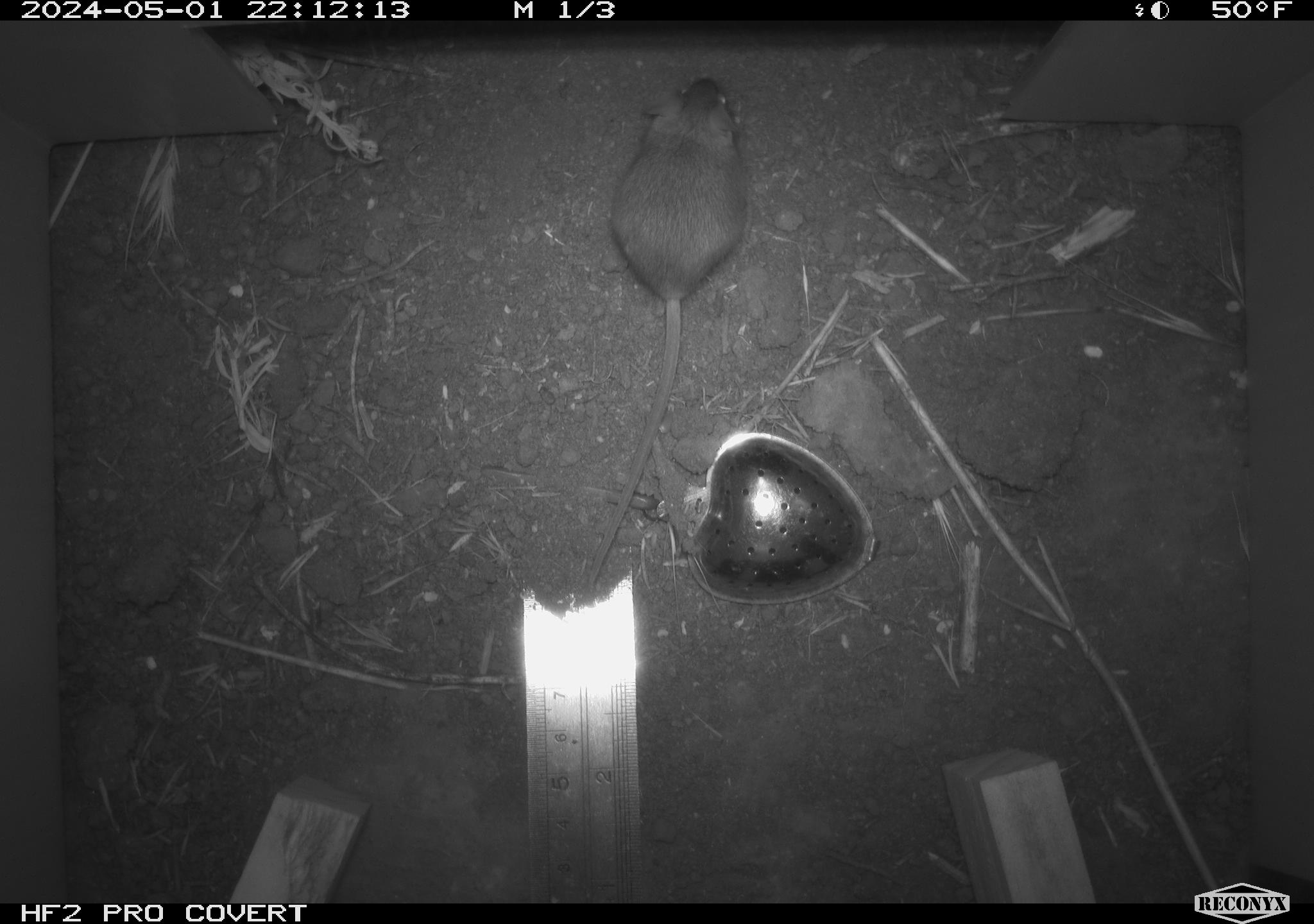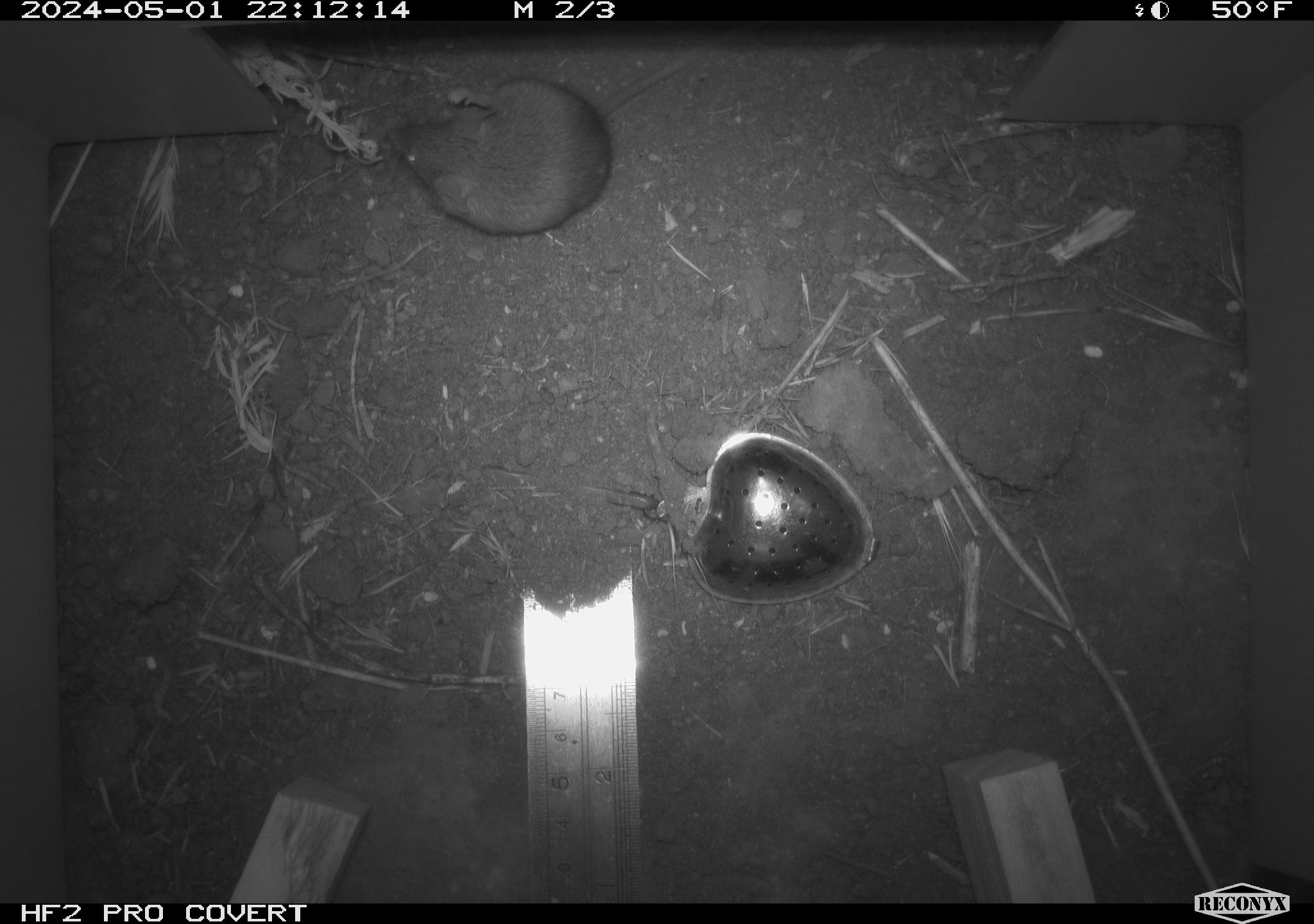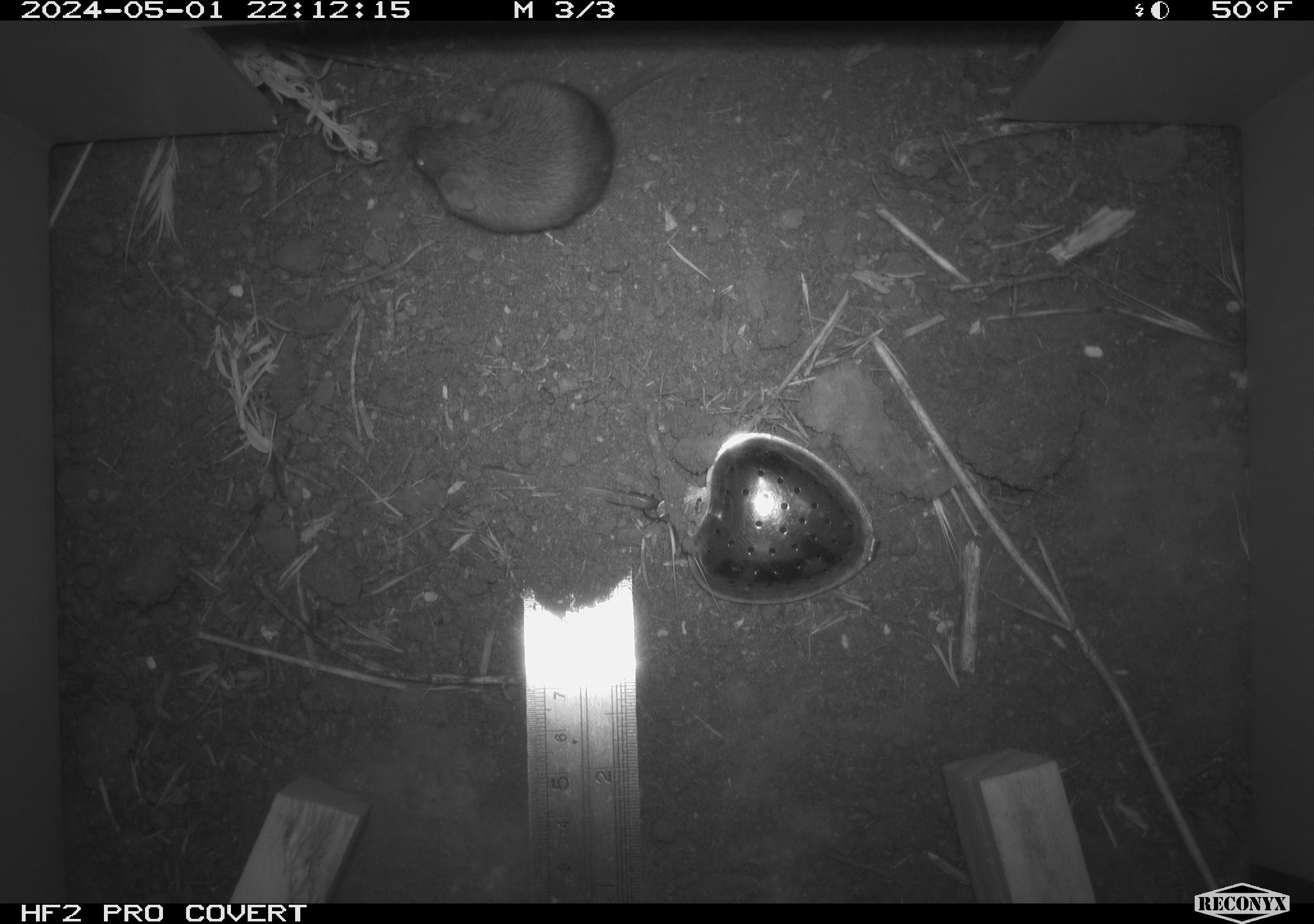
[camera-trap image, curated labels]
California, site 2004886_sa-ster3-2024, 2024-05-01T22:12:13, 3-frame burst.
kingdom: Animalia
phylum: Chordata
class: Mammalia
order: Rodentia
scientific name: Rodentia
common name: mouse species